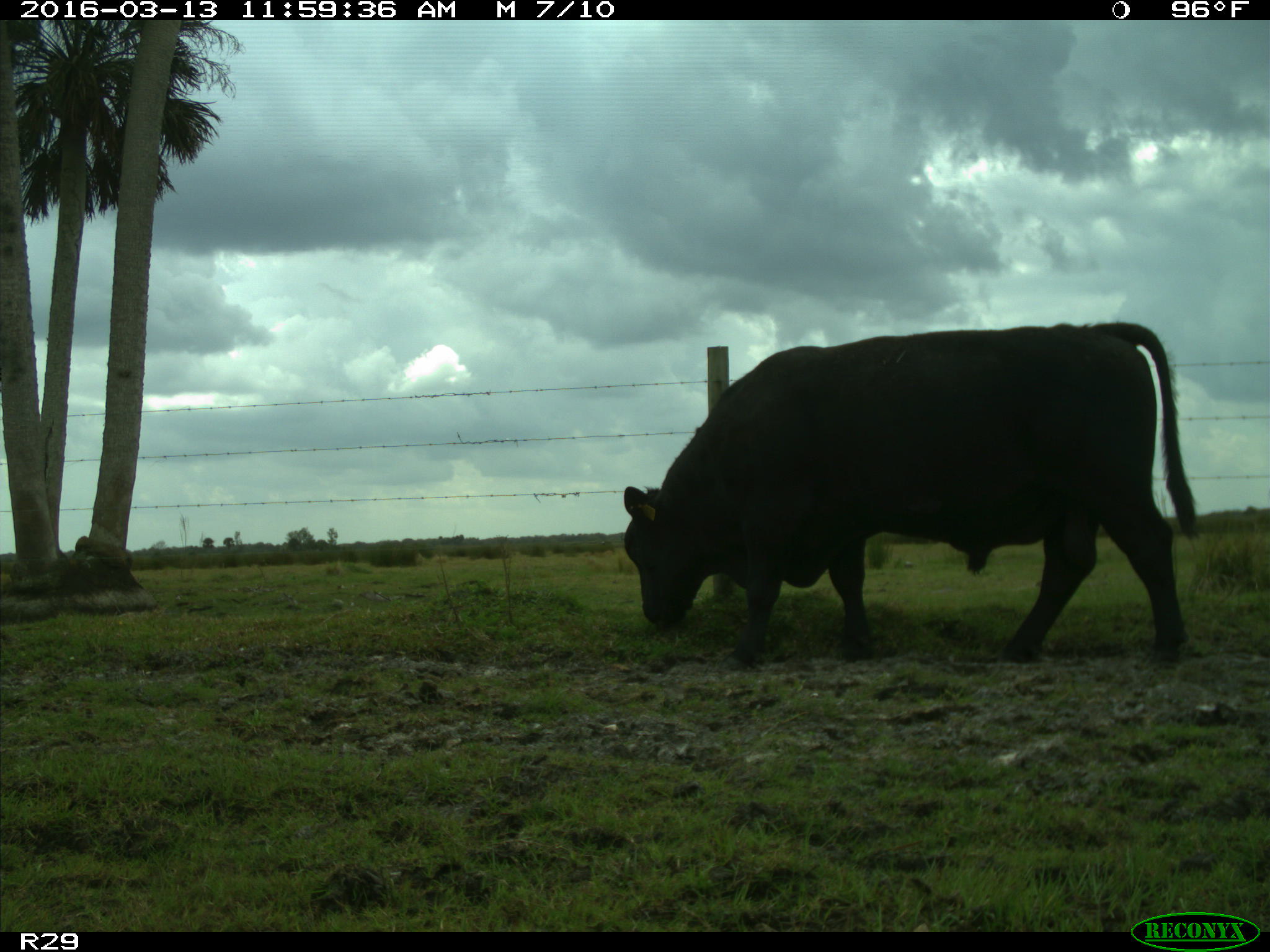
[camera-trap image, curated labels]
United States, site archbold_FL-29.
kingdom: Animalia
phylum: Chordata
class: Mammalia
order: Artiodactyla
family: Bovidae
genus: Bos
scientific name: Bos taurus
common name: domestic cow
Bos taurus (domestic cow).